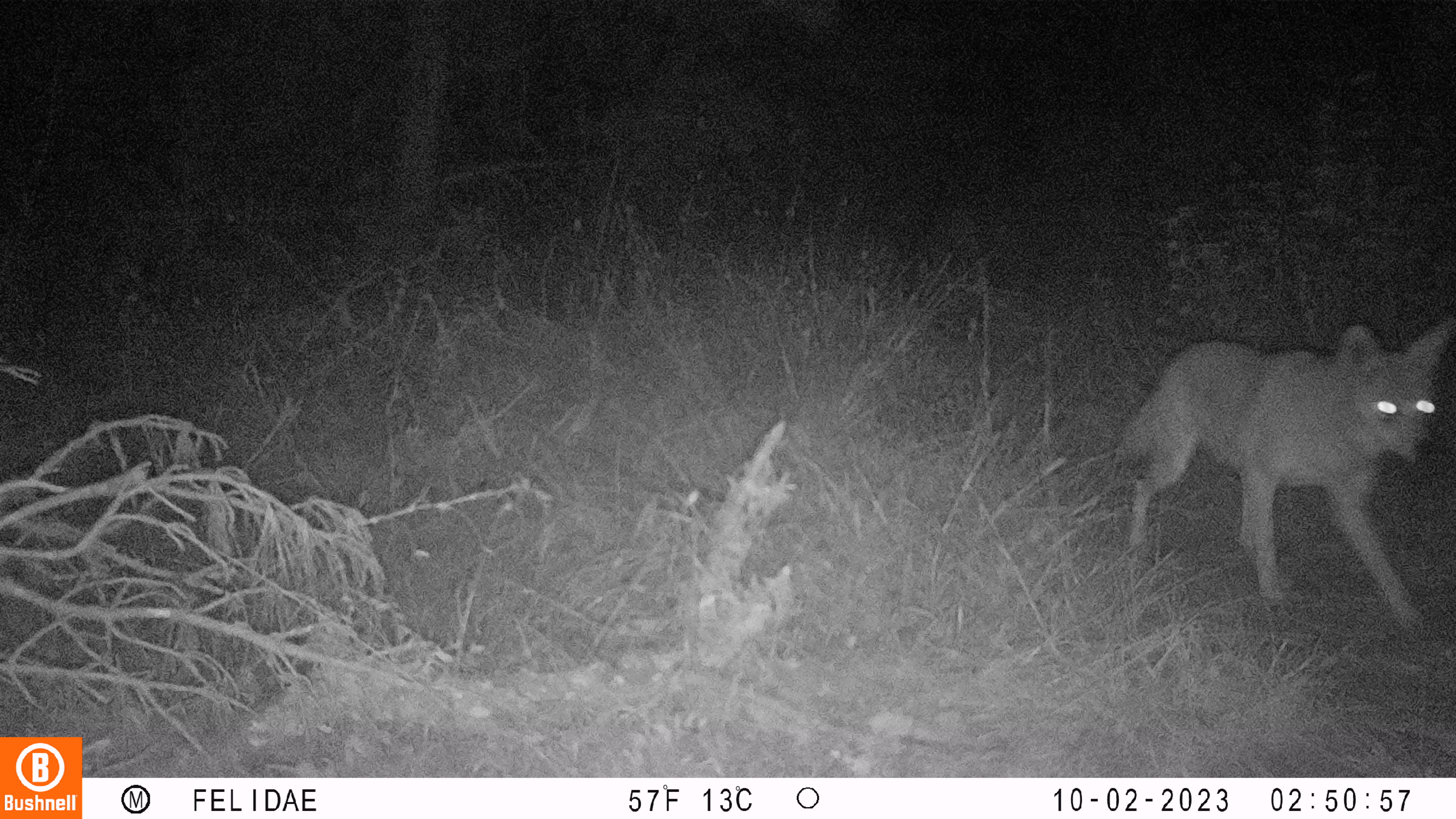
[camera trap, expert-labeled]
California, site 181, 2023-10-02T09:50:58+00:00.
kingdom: Animalia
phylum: Chordata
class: Mammalia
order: Carnivora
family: Canidae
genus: Canis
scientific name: Canis latrans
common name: coyote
Coyote (Canis latrans).